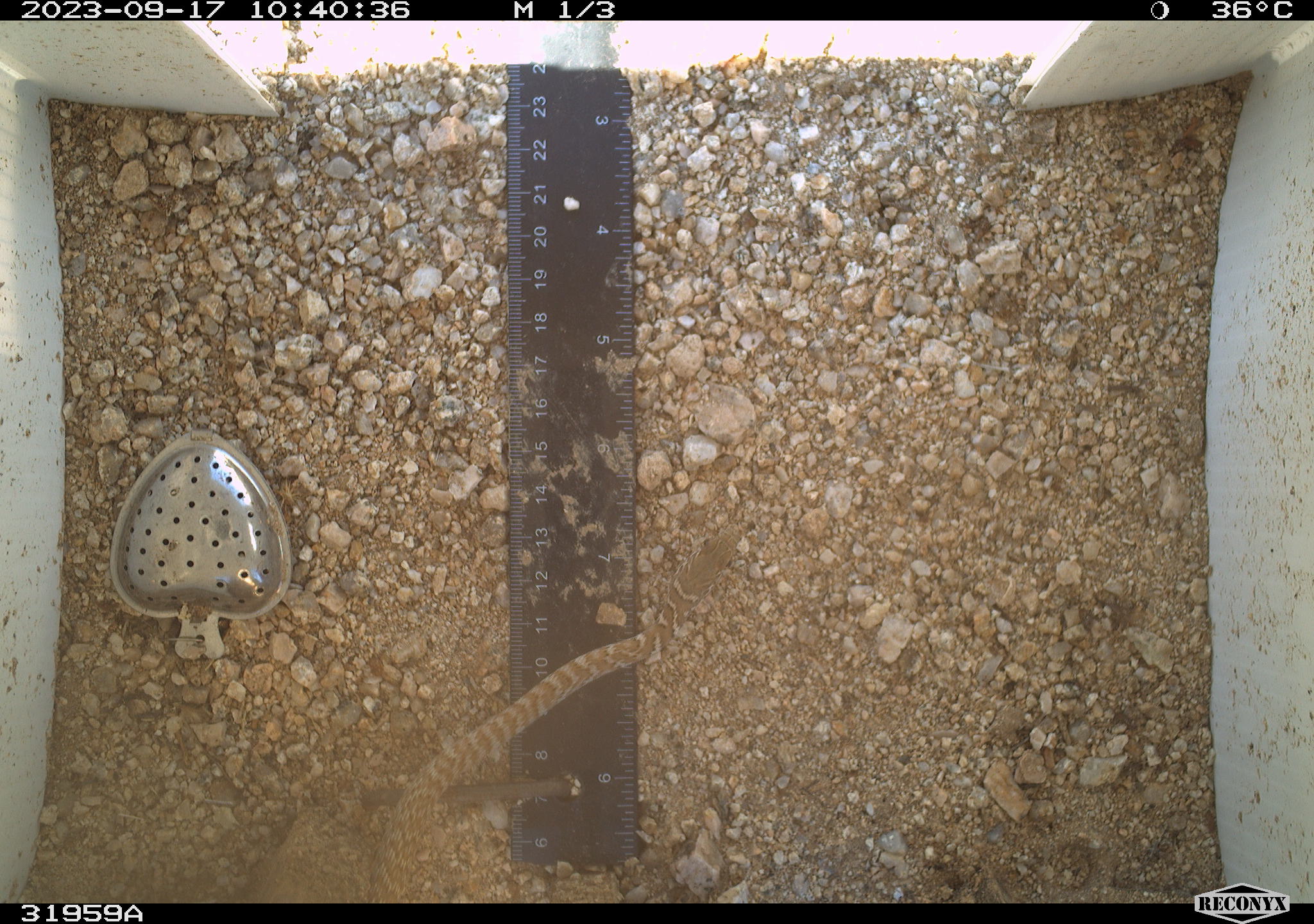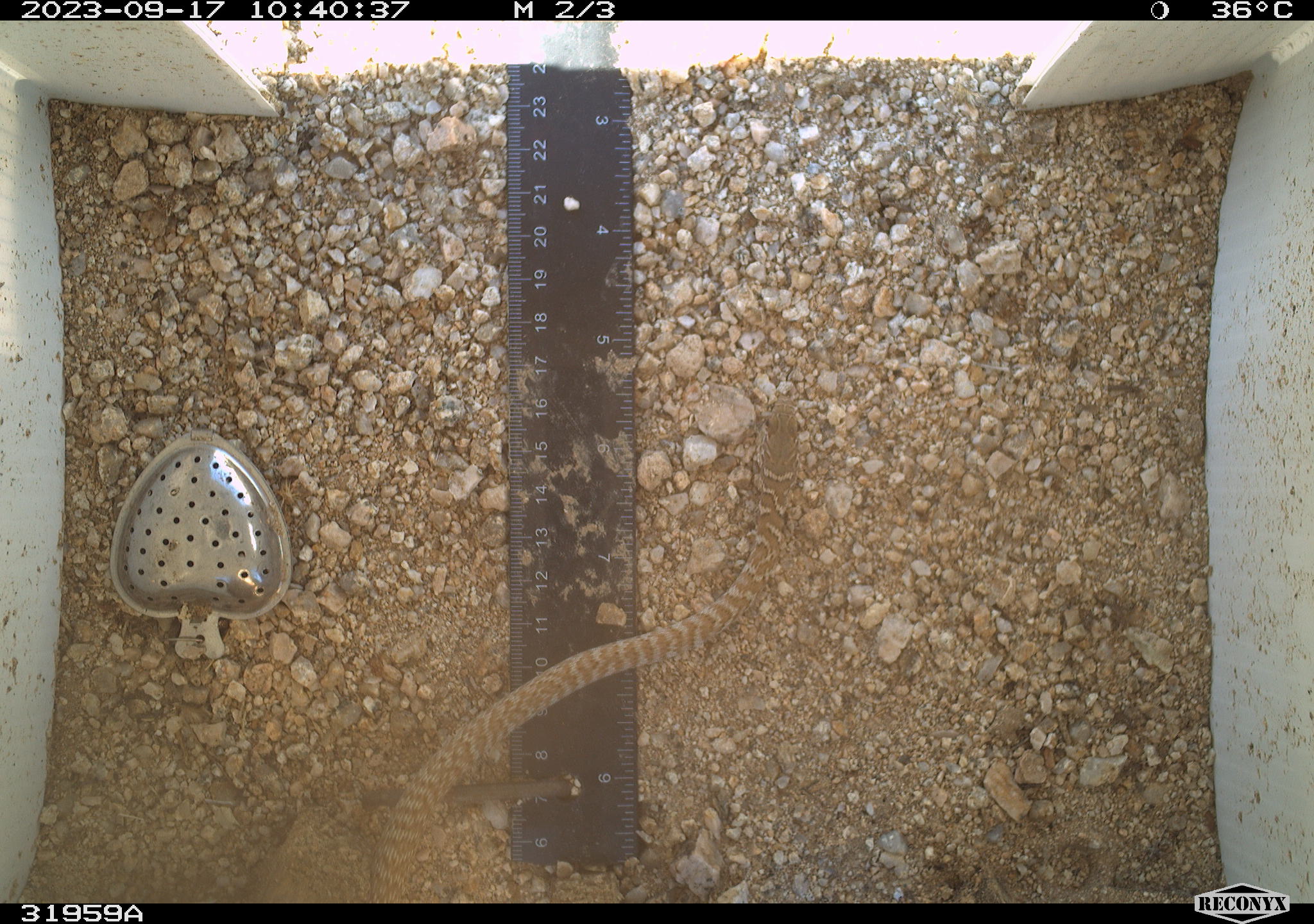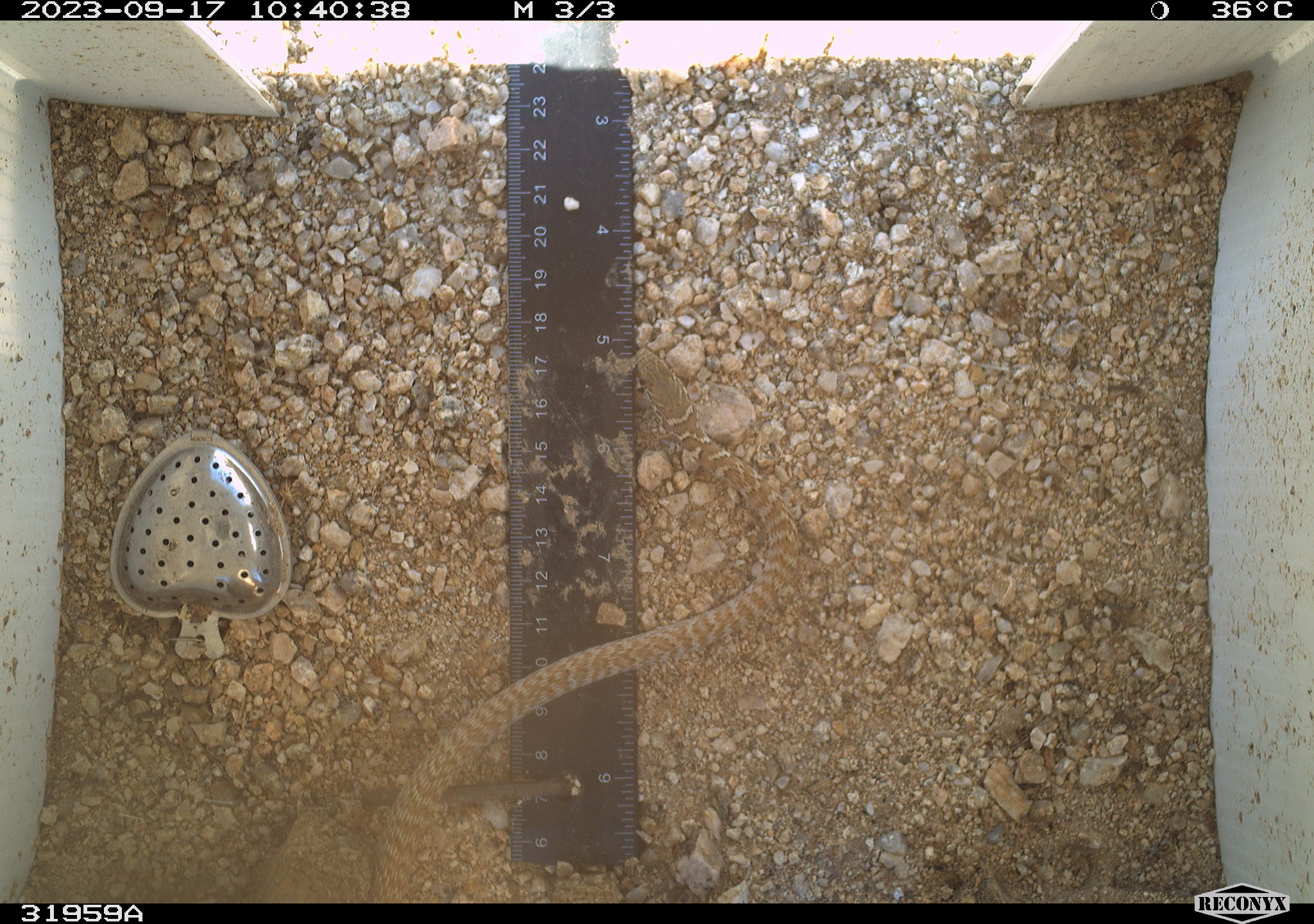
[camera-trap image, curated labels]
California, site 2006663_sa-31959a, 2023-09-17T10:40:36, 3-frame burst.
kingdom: Animalia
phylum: Chordata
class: Reptilia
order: Squamata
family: Colubridae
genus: Masticophis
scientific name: Masticophis flagellum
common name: coachwhip